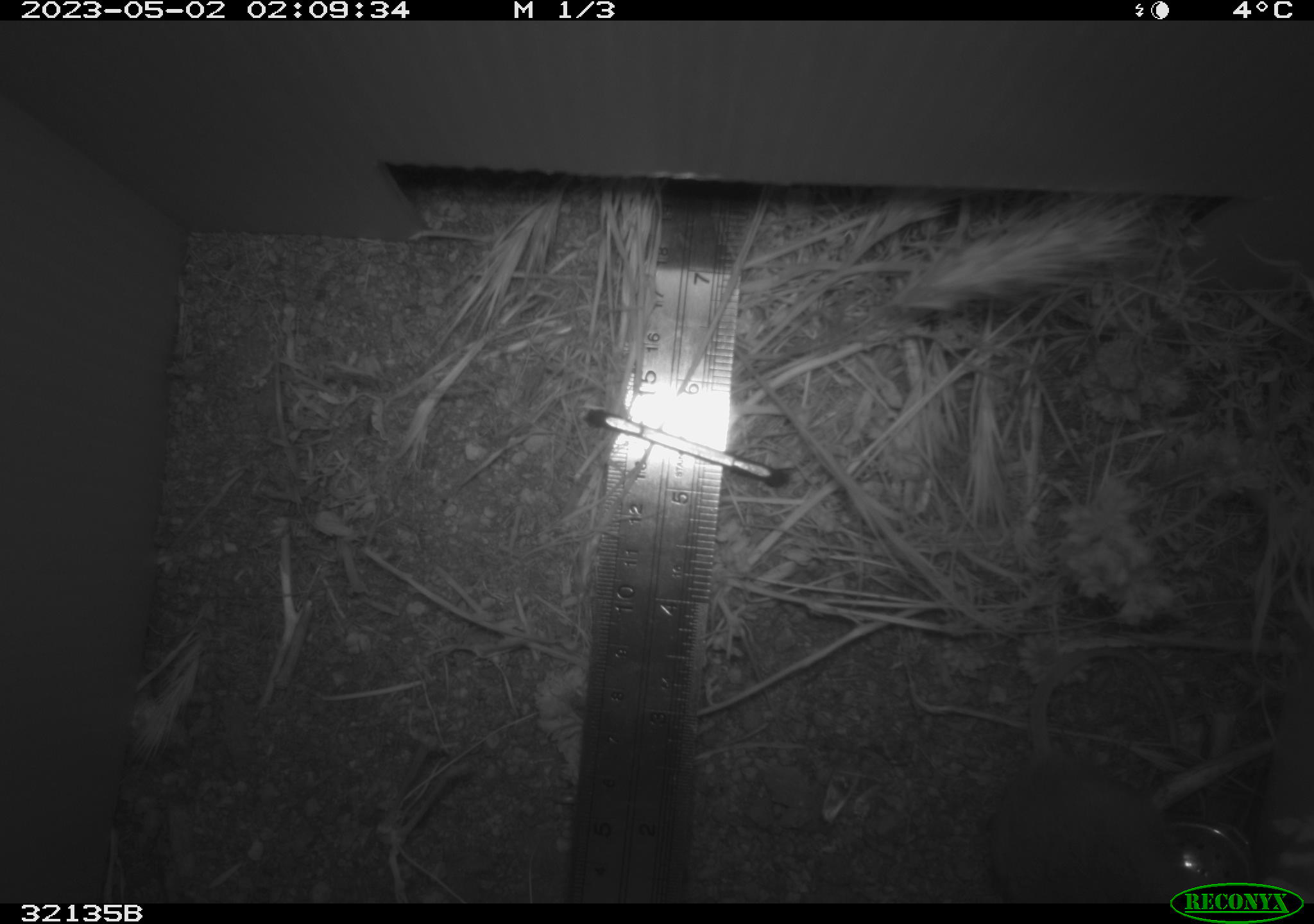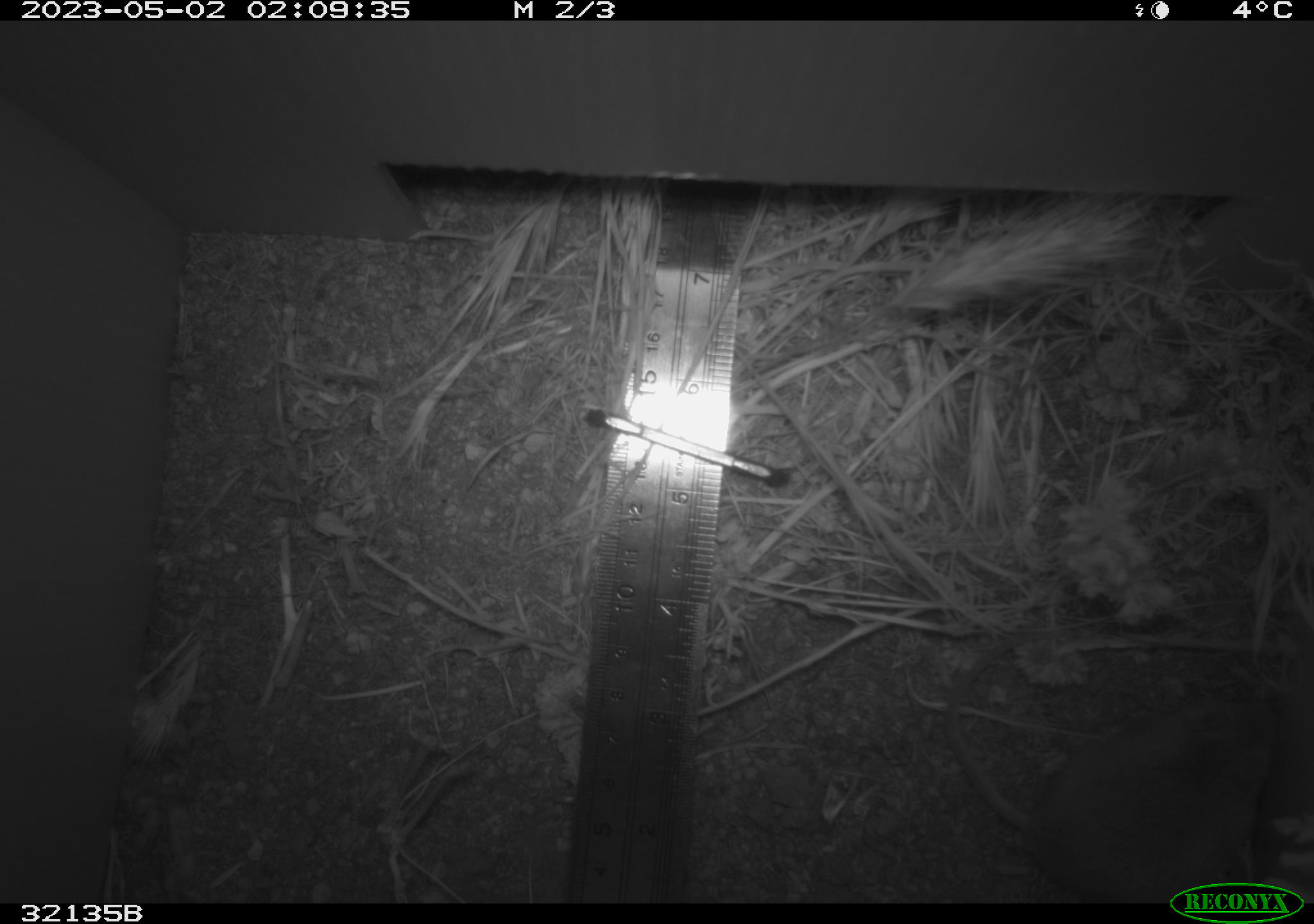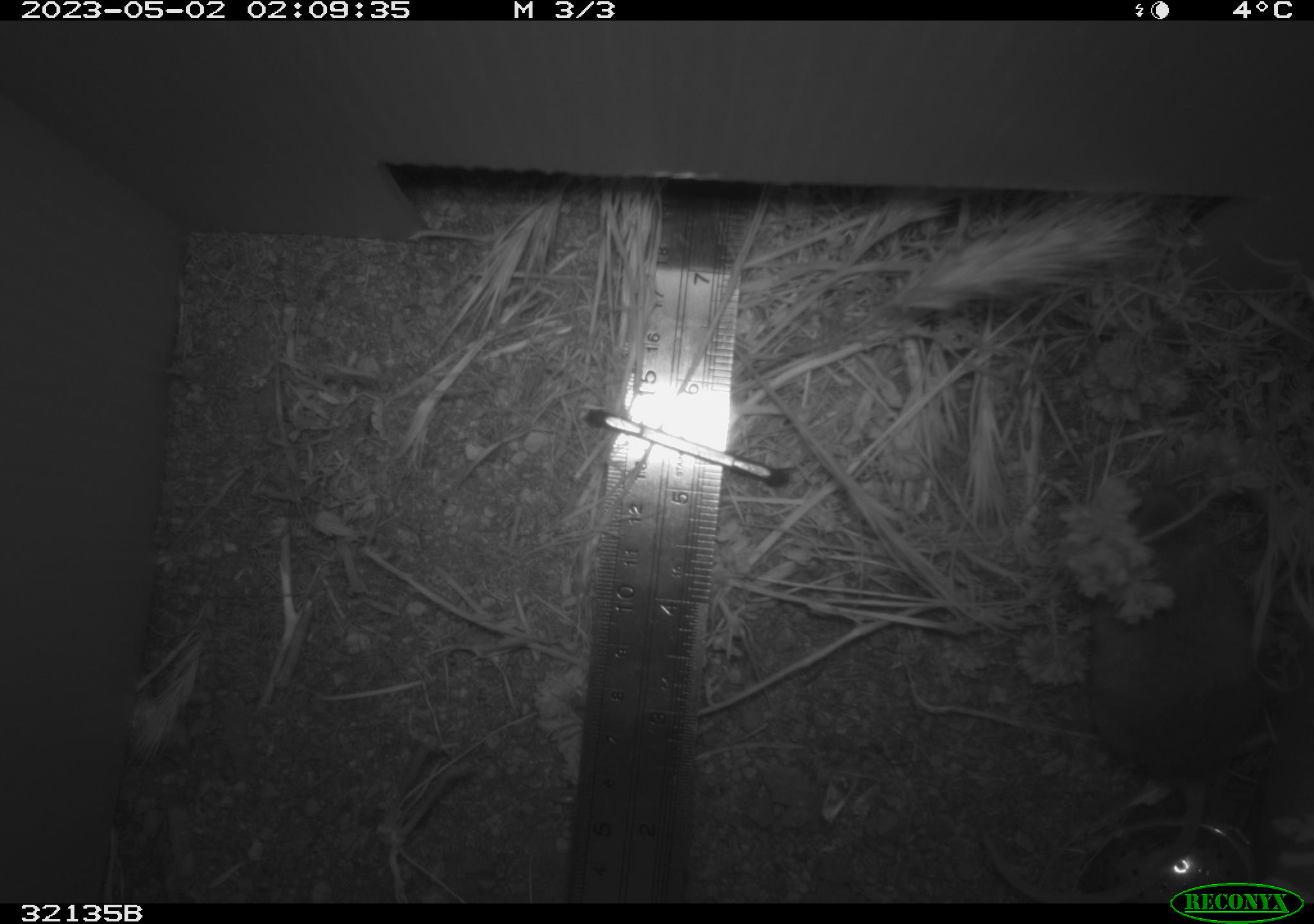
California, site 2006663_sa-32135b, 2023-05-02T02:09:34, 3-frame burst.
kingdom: Animalia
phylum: Chordata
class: Mammalia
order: Rodentia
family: Cricetidae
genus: Peromyscus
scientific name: Peromyscus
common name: deer mice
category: peromyscus species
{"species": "peromyscus species (deer mice) (Peromyscus)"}